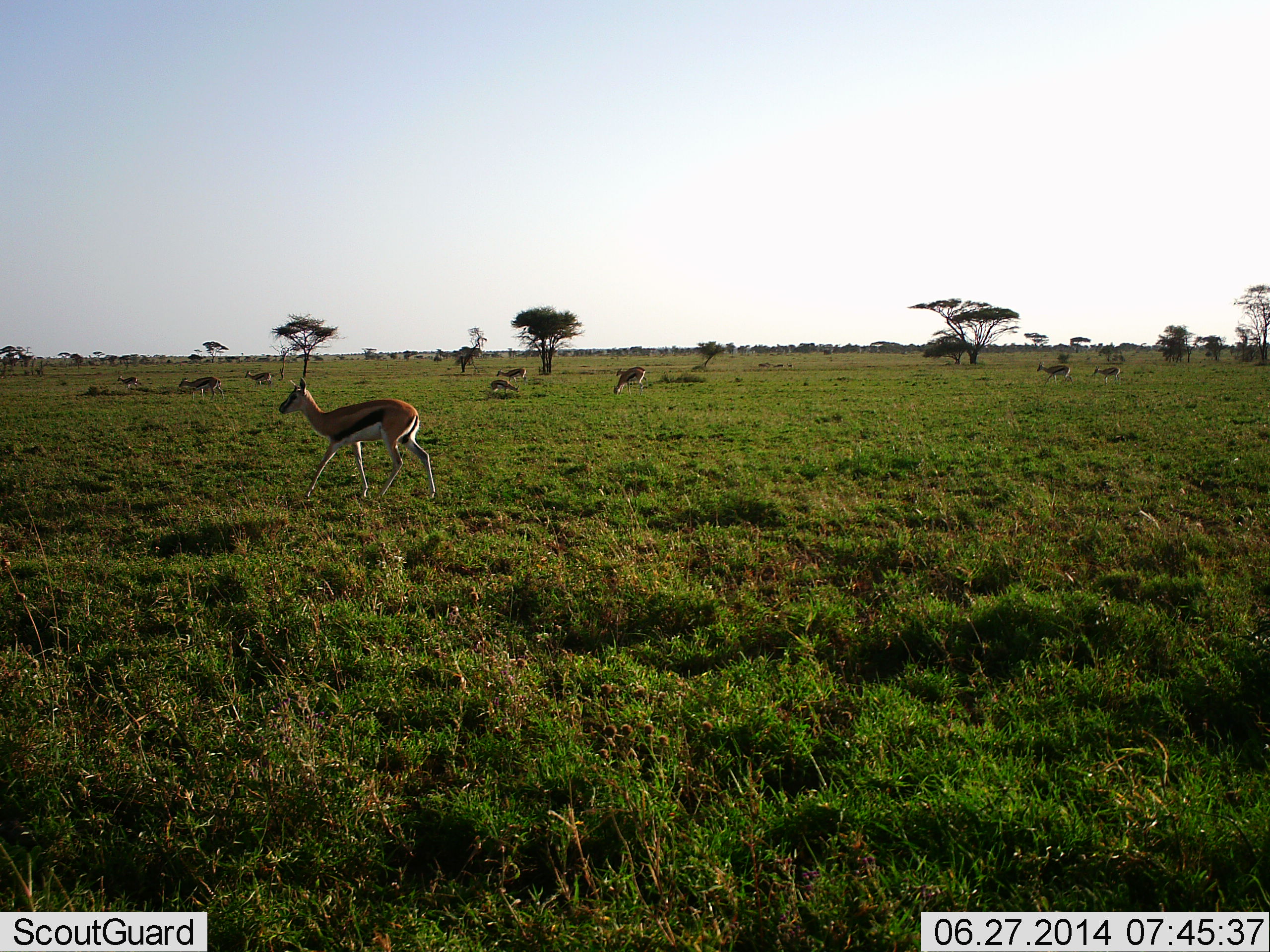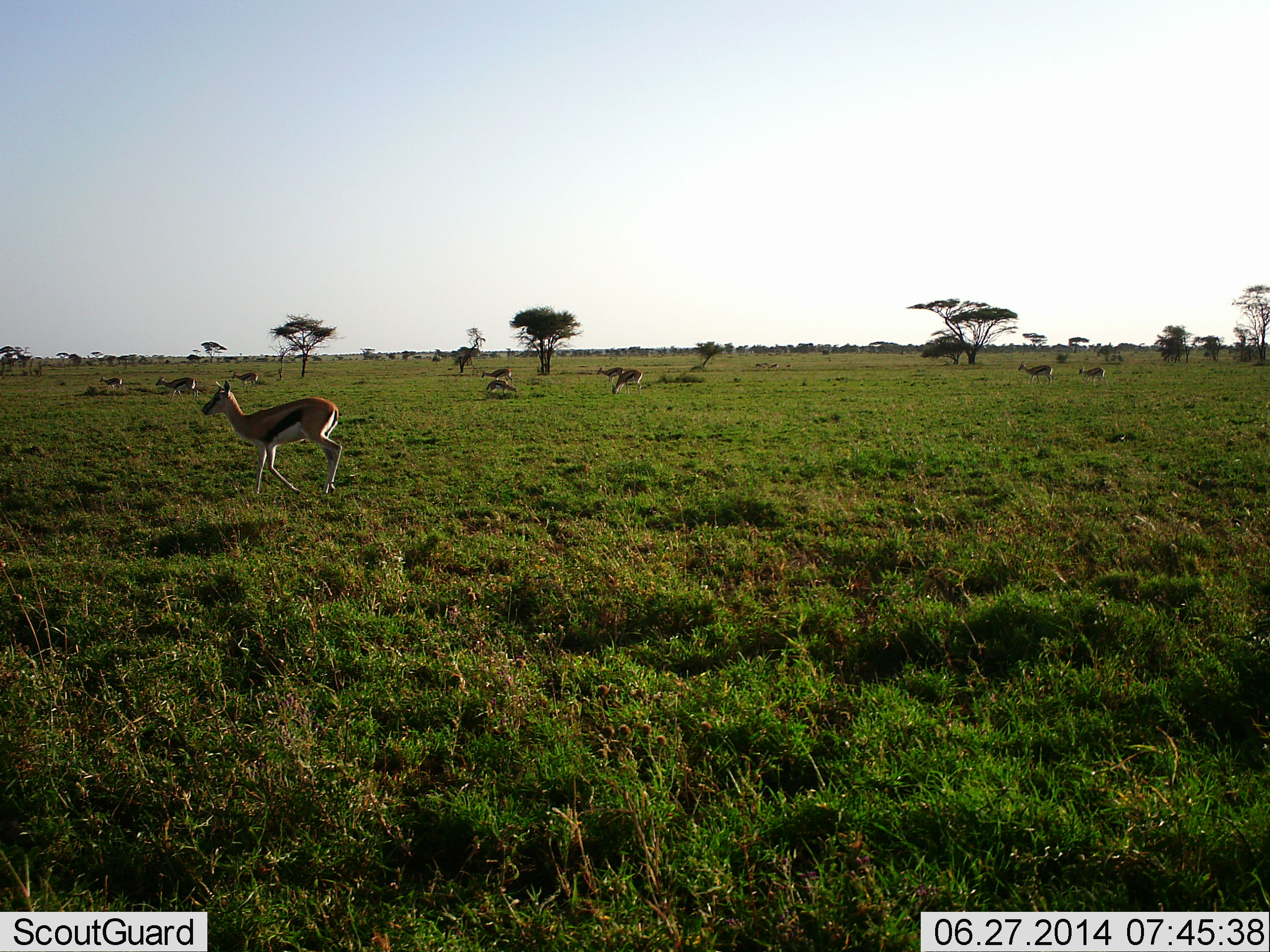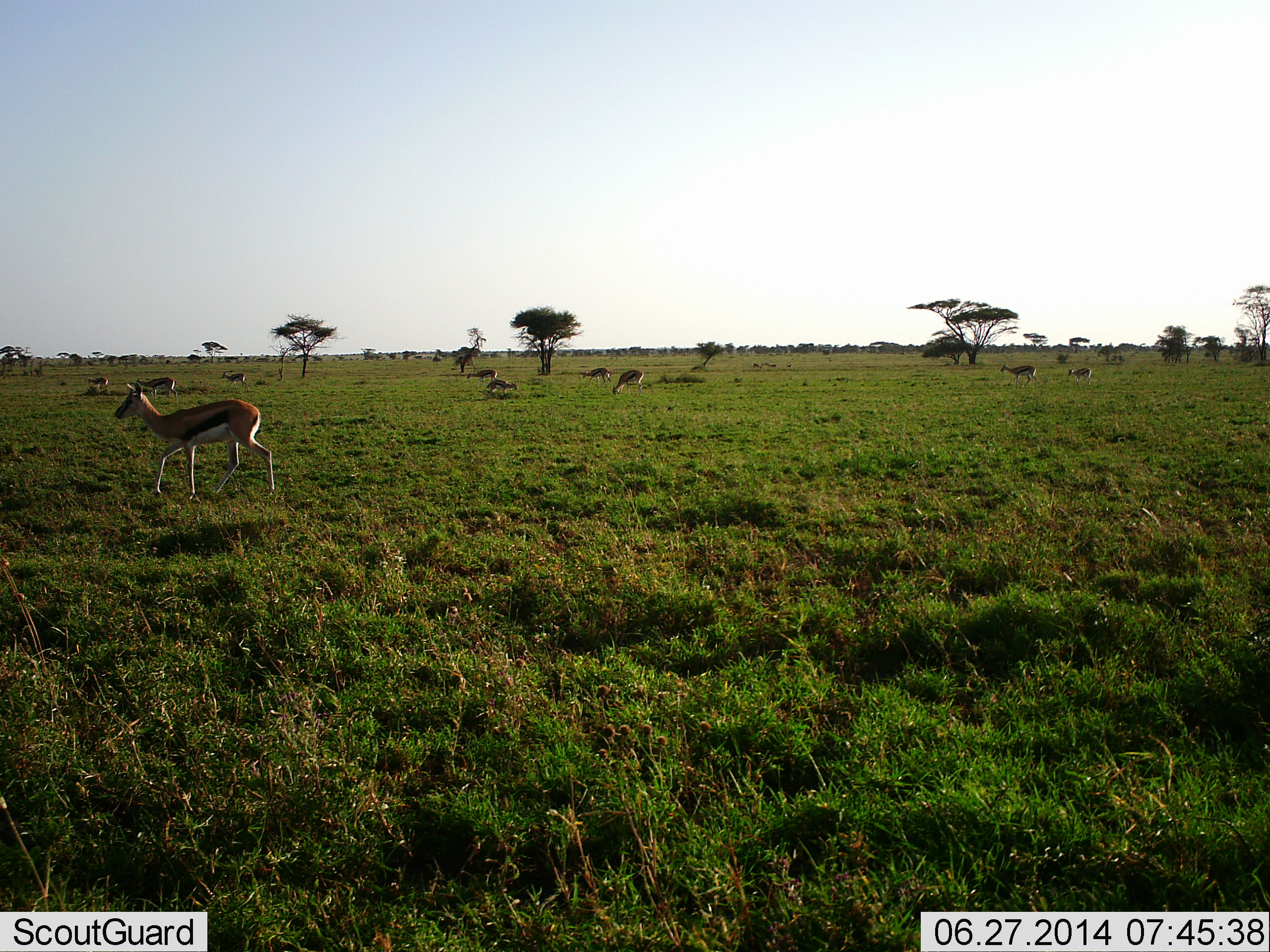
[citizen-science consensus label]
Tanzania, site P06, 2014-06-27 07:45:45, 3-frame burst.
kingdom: Animalia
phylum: Chordata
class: Mammalia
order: Artiodactyla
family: Bovidae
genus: Eudorcas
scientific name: Eudorcas thomsonii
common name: thomson's gazelle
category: gazellethomsons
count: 10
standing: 30%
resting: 0%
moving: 80%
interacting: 0%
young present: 0%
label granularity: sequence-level